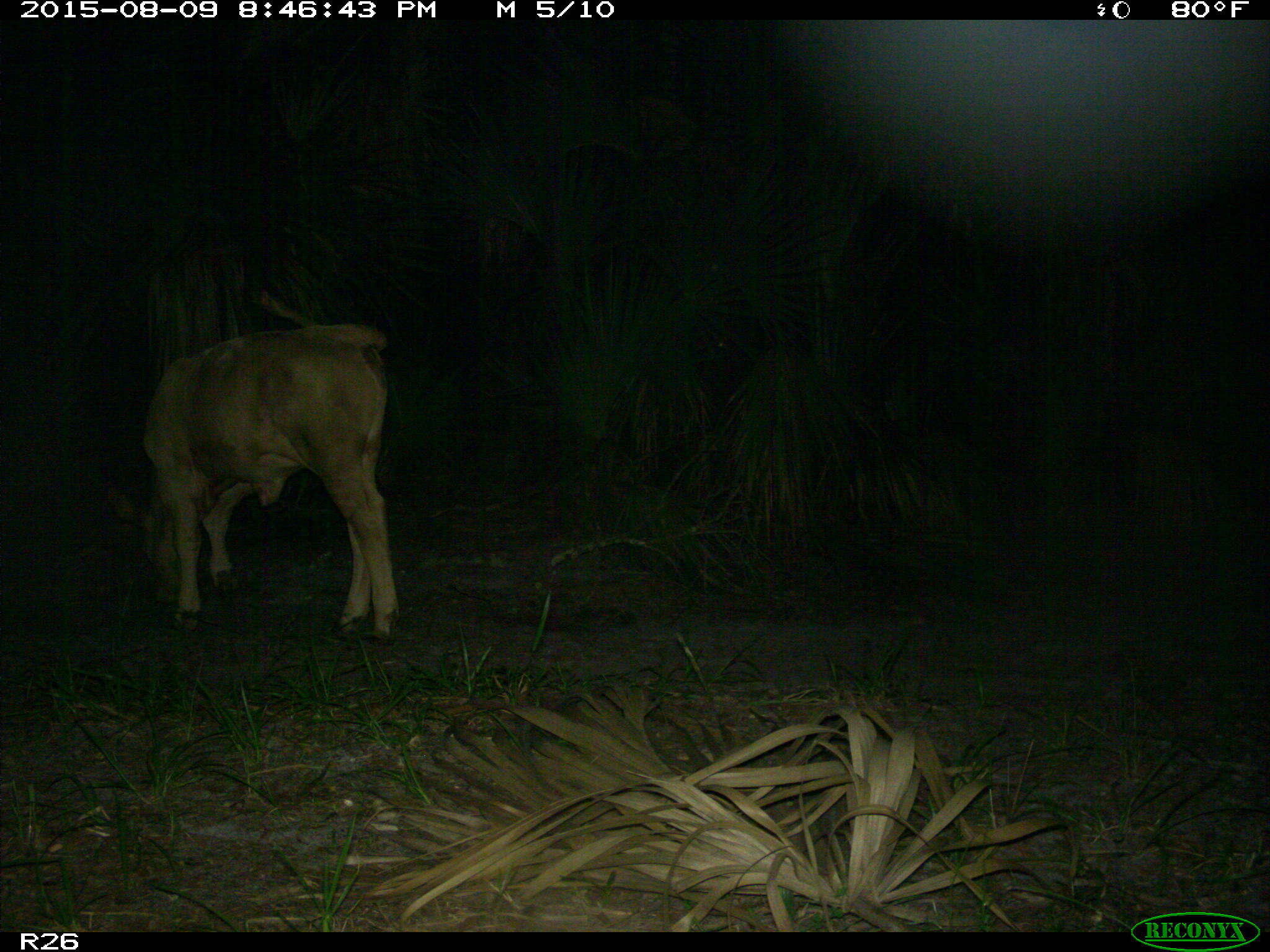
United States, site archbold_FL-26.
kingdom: Animalia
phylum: Chordata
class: Mammalia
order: Artiodactyla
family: Bovidae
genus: Bos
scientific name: Bos taurus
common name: domestic cow